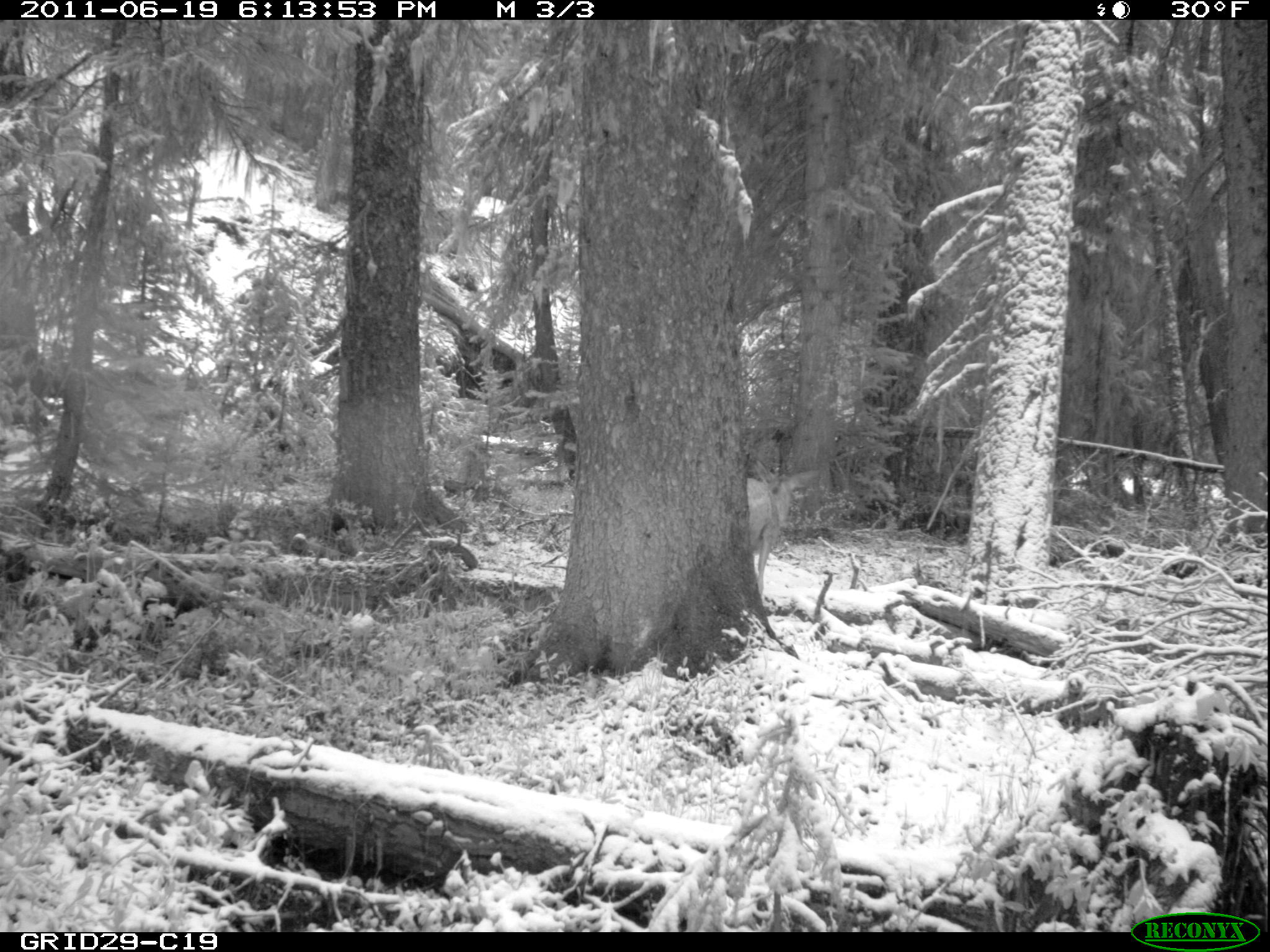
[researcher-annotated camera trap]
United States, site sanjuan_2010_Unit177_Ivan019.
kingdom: Animalia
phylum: Chordata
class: Mammalia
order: Artiodactyla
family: Cervidae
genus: Odocoileus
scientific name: Odocoileus hemionus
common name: mule deer